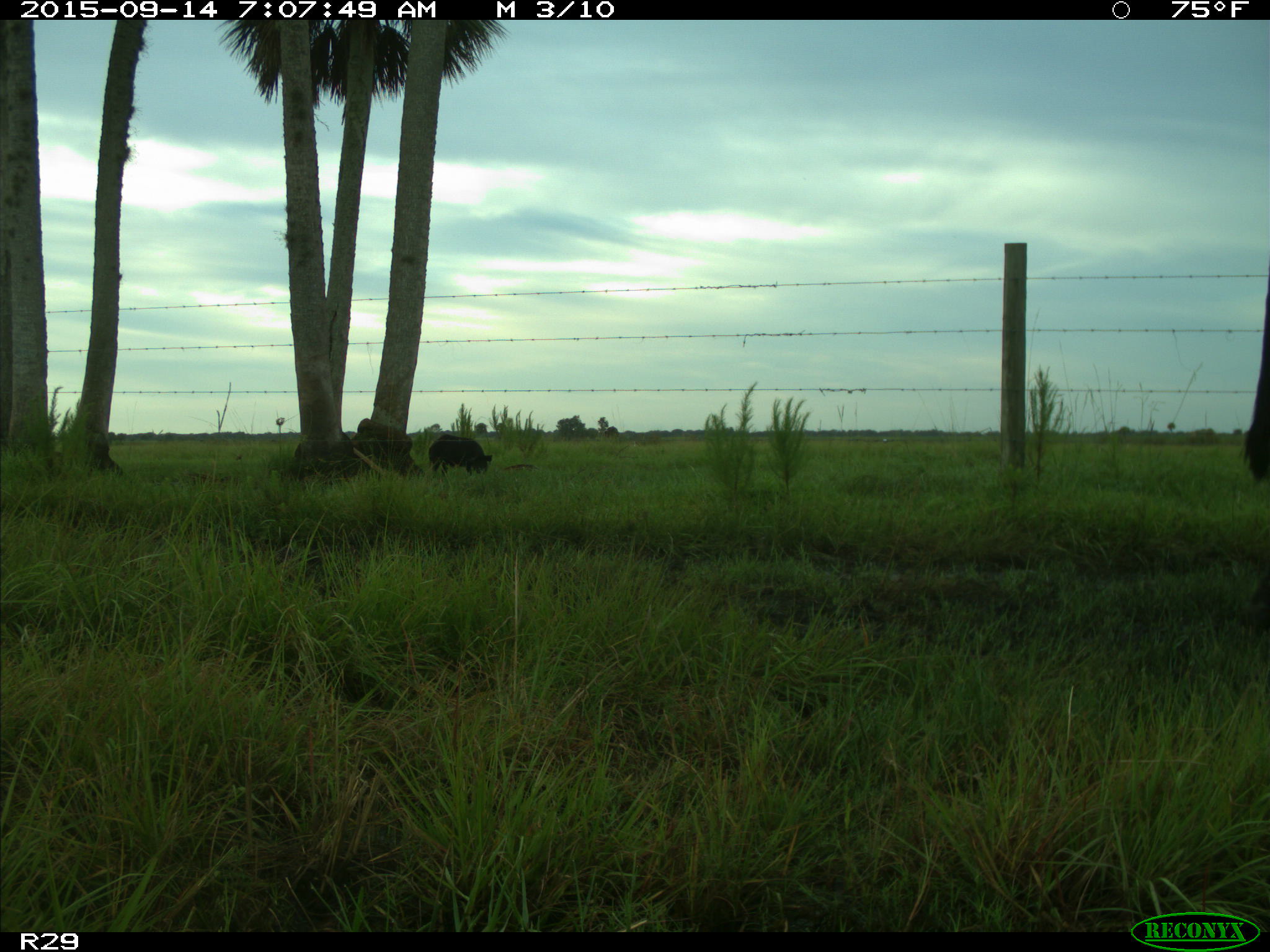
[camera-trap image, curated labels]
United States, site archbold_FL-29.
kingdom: Animalia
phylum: Chordata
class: Mammalia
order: Artiodactyla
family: Suidae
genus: Sus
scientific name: Sus scrofa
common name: wild boar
Sus scrofa (wild boar).